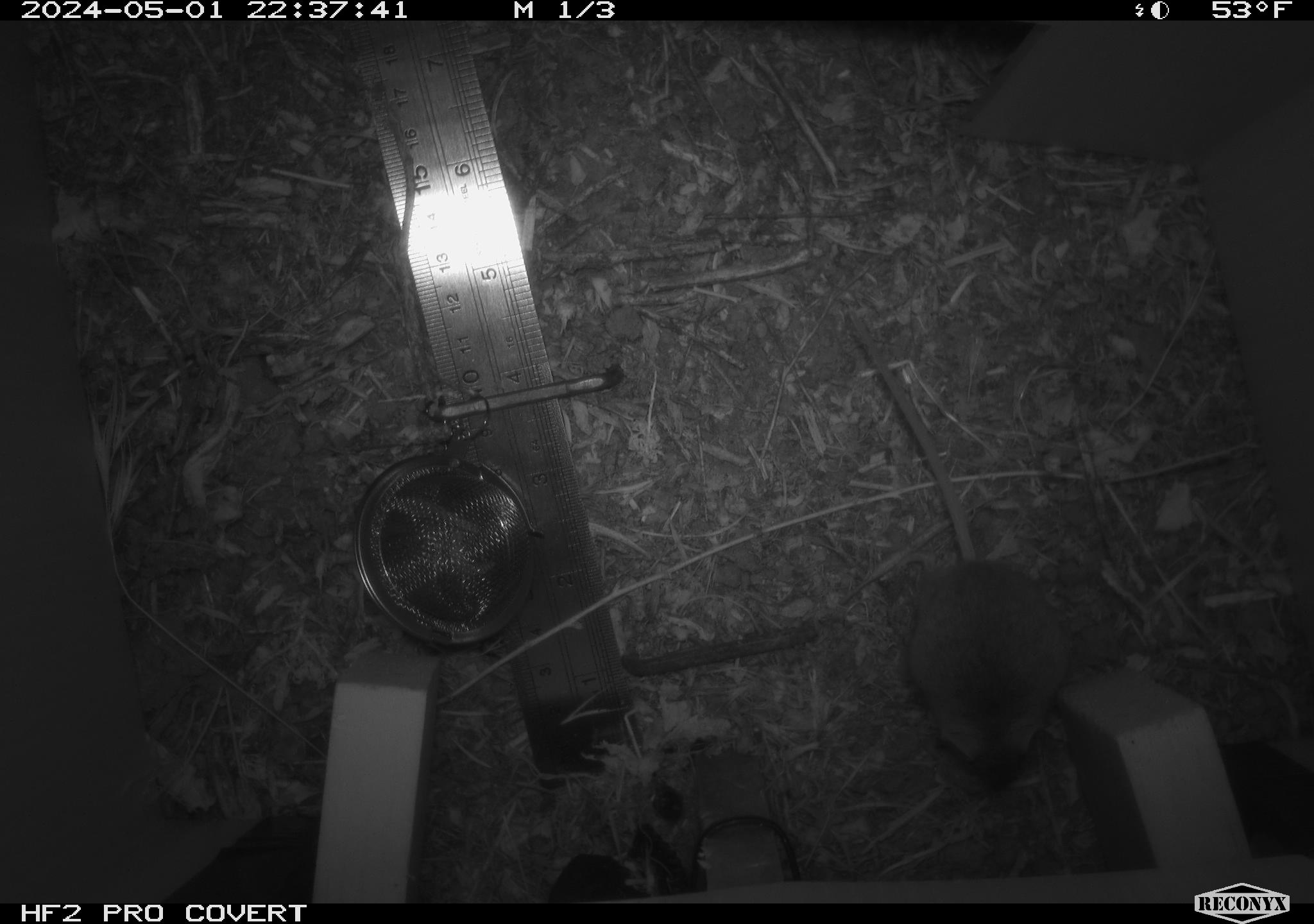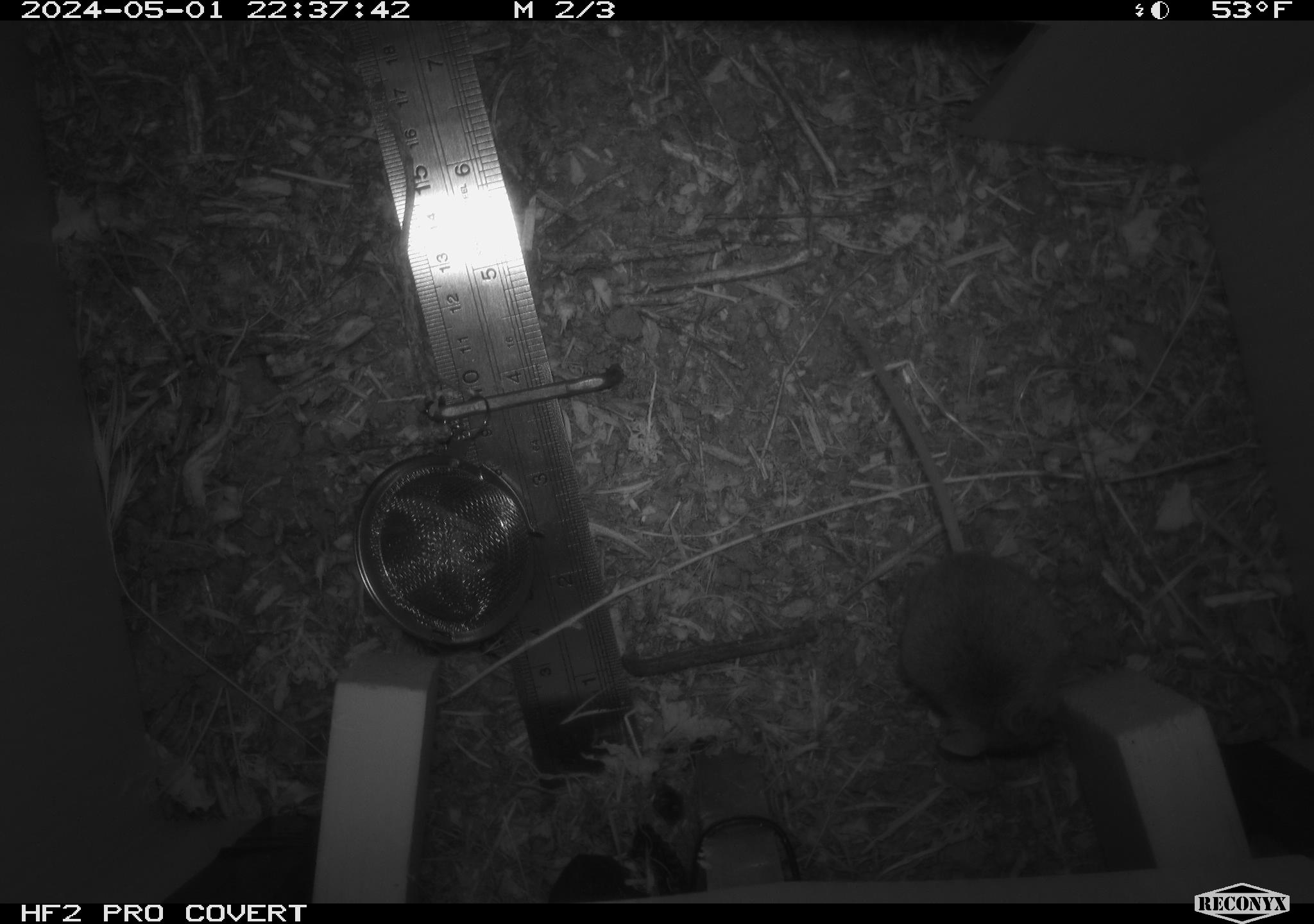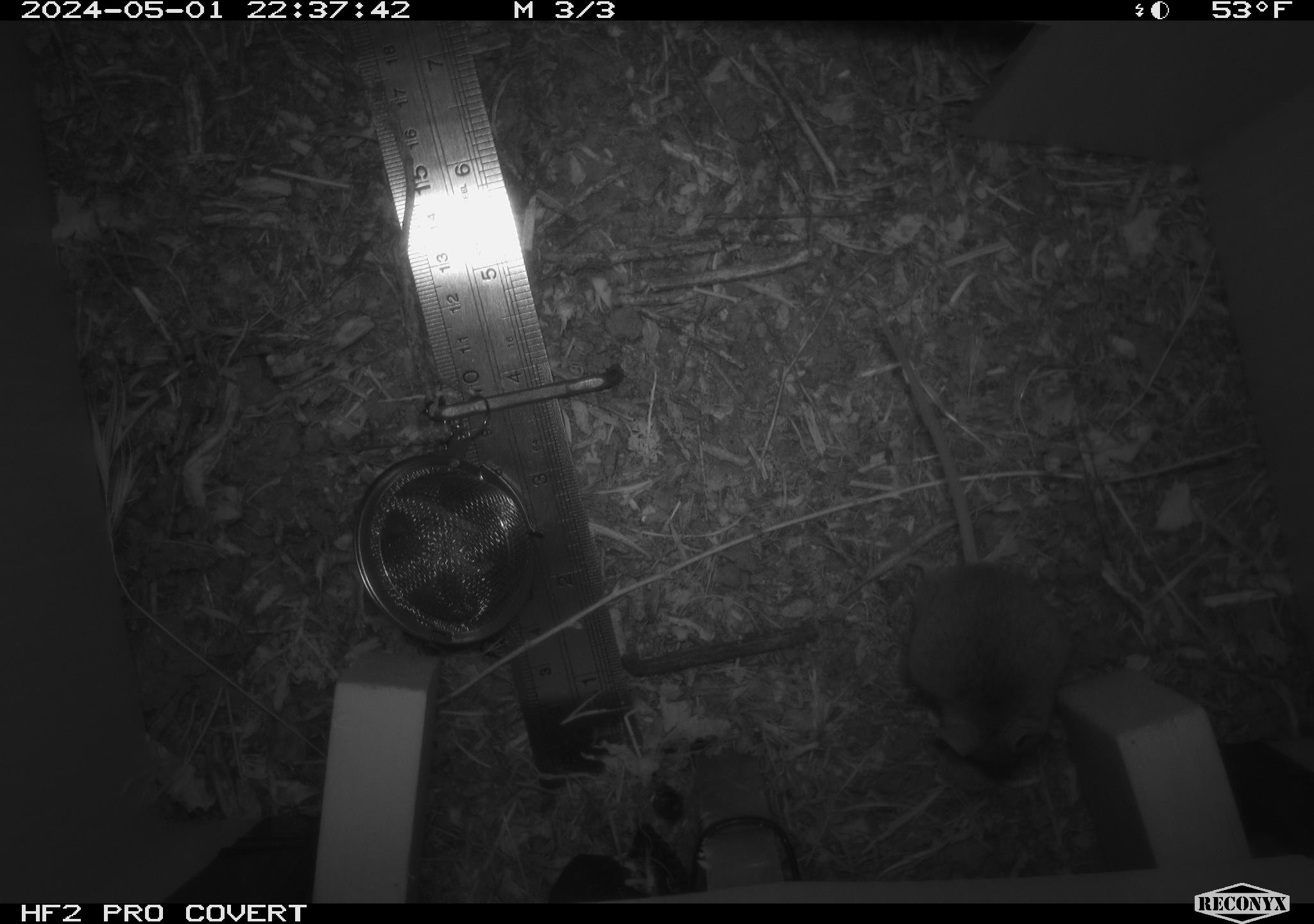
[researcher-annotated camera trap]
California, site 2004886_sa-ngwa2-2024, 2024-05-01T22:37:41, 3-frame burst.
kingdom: Animalia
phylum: Chordata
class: Mammalia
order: Rodentia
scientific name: Rodentia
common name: mouse species